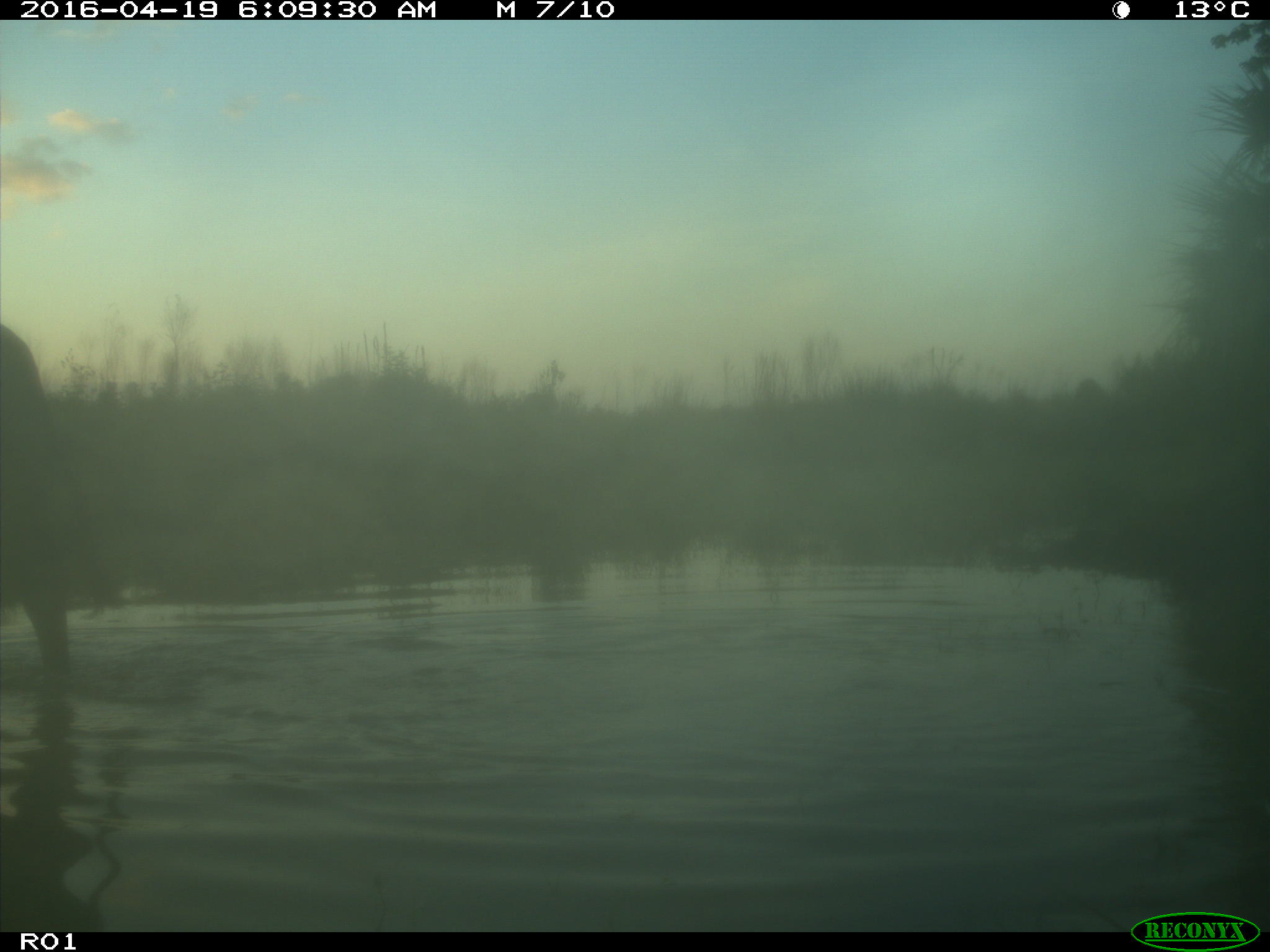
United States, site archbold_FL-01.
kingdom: Animalia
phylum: Chordata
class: Mammalia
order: Artiodactyla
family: Bovidae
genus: Bos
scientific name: Bos taurus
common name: domestic cow